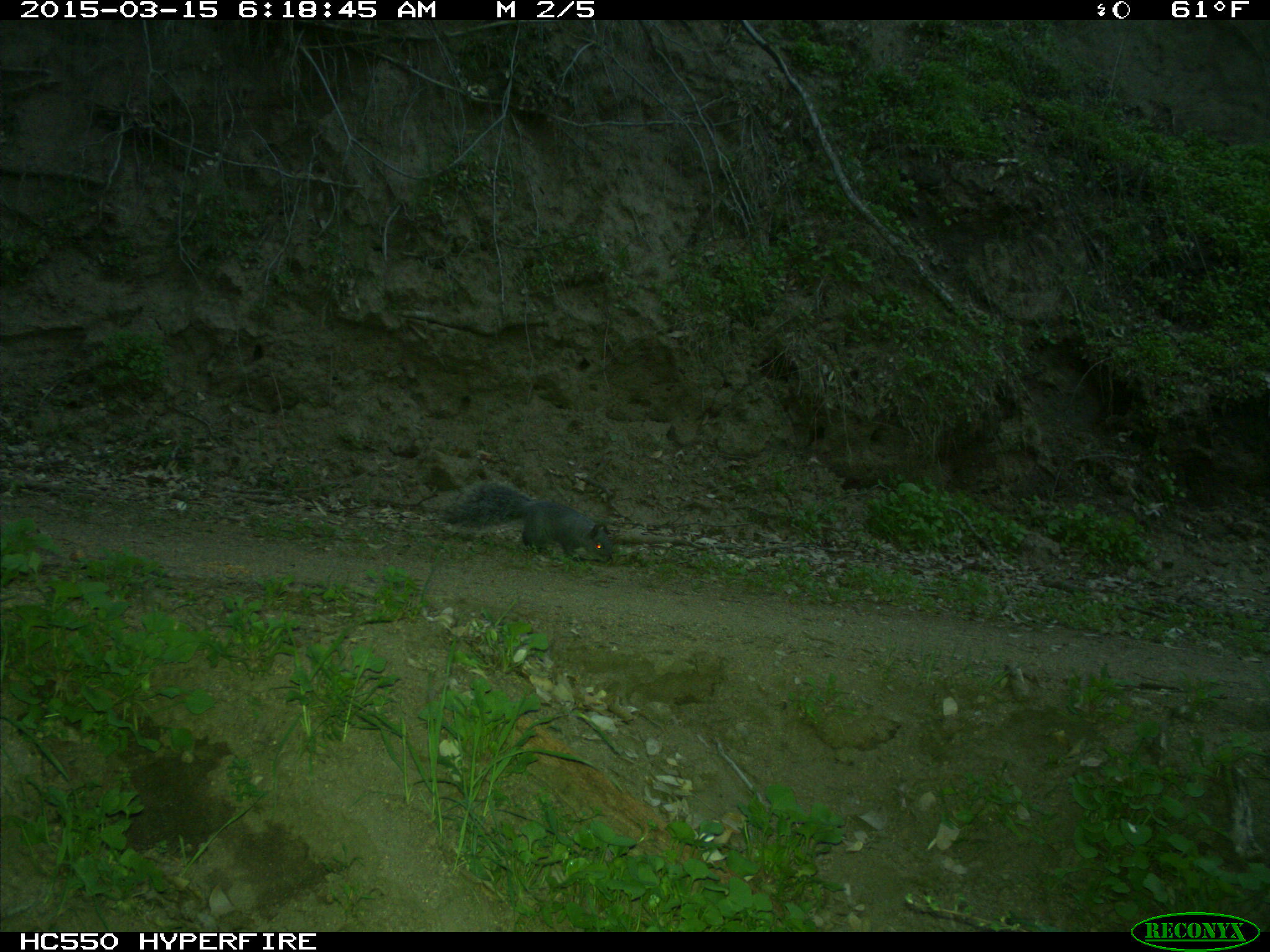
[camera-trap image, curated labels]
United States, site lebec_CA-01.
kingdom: Animalia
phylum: Chordata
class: Mammalia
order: Rodentia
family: Sciuridae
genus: Sciurus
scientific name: Sciurus carolinensis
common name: eastern gray squirrel